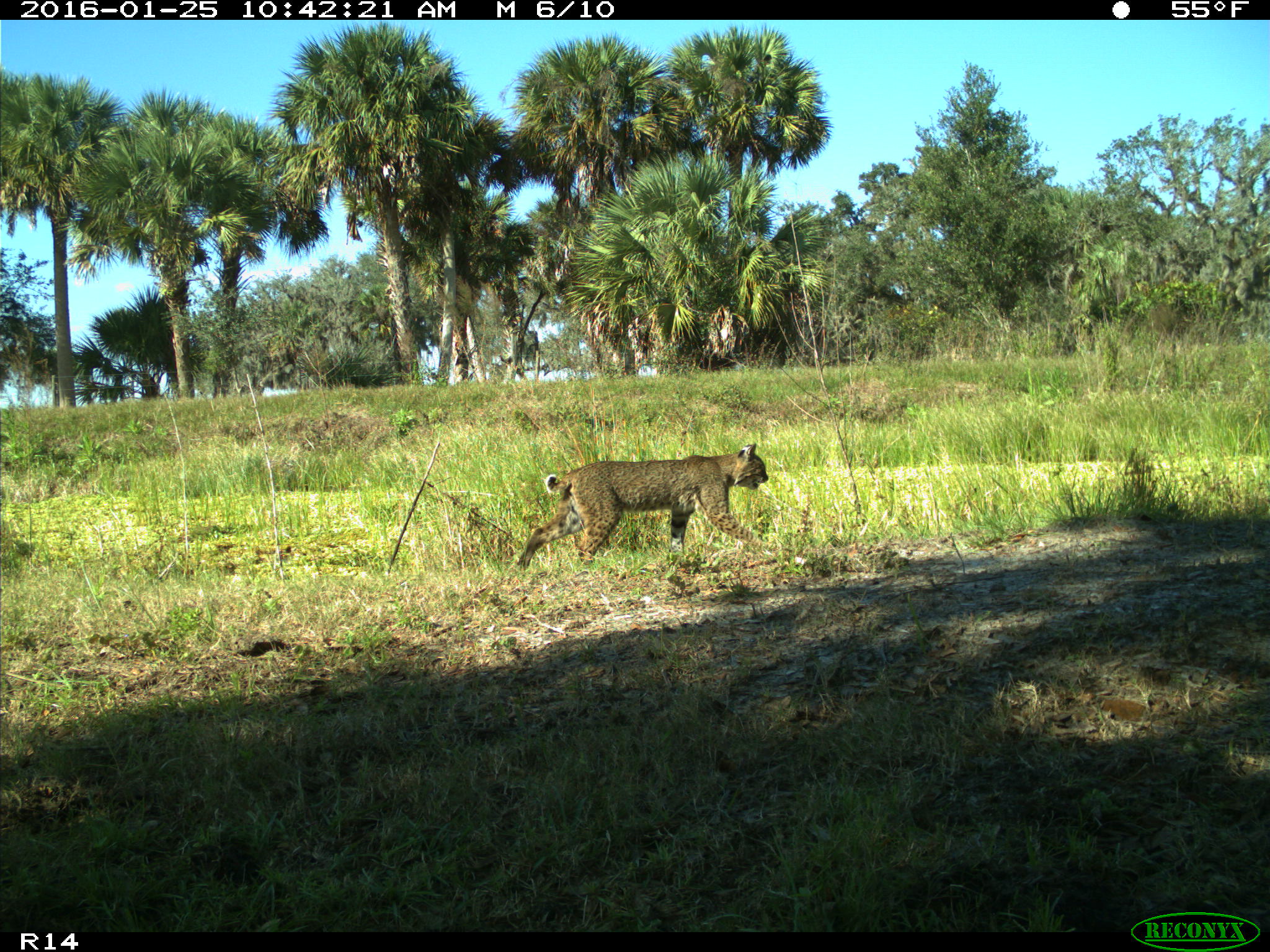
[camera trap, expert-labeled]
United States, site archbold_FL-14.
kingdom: Animalia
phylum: Chordata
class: Mammalia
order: Carnivora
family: Felidae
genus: Lynx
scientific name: Lynx rufus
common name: bobcat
Lynx rufus (bobcat).